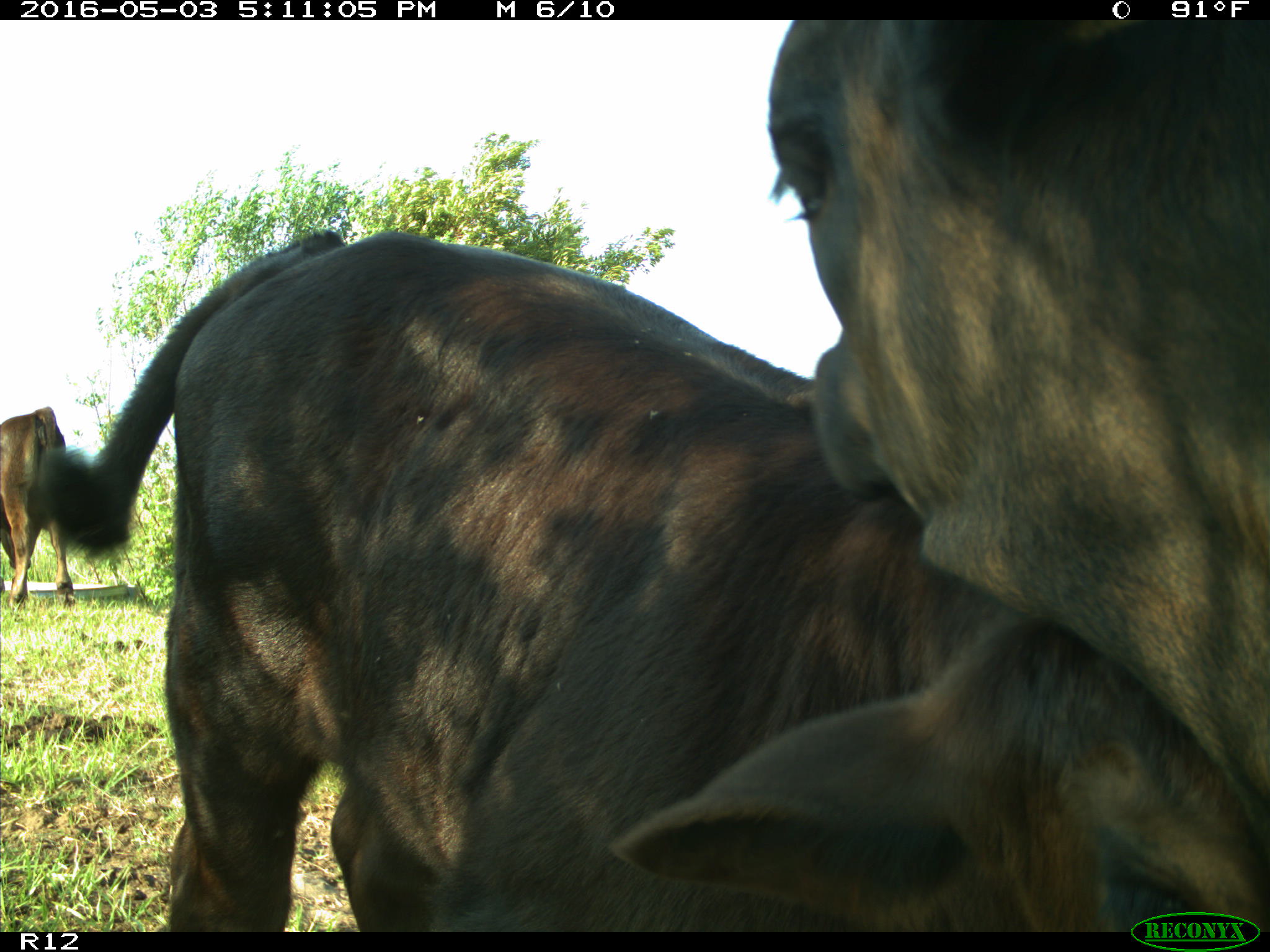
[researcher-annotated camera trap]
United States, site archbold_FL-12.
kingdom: Animalia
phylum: Chordata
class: Mammalia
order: Artiodactyla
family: Bovidae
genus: Bos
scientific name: Bos taurus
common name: domestic cow